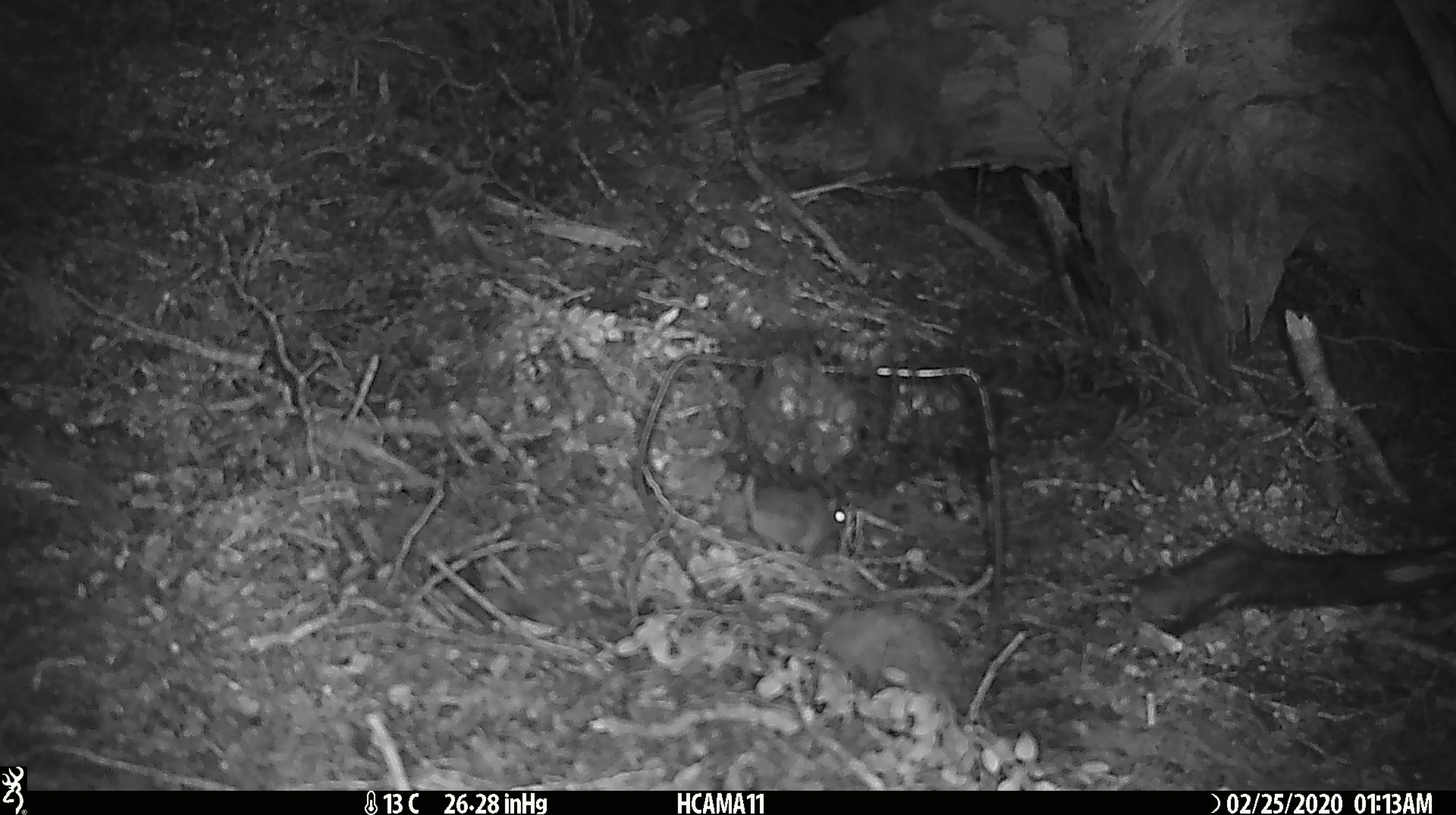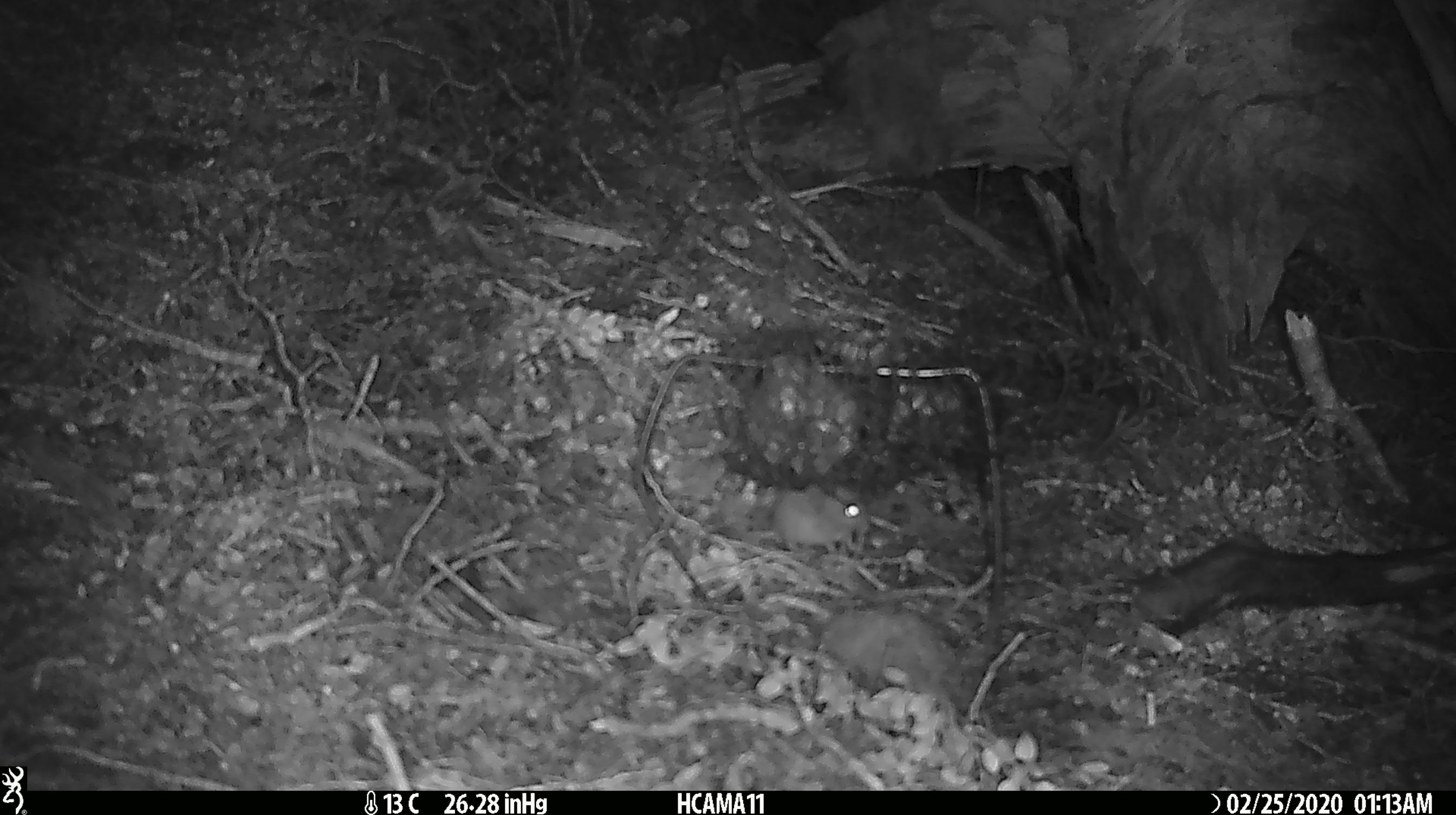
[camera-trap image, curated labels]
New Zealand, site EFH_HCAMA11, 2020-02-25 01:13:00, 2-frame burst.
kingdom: Animalia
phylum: Chordata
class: Mammalia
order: Rodentia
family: Muridae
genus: Mus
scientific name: Mus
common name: mouse